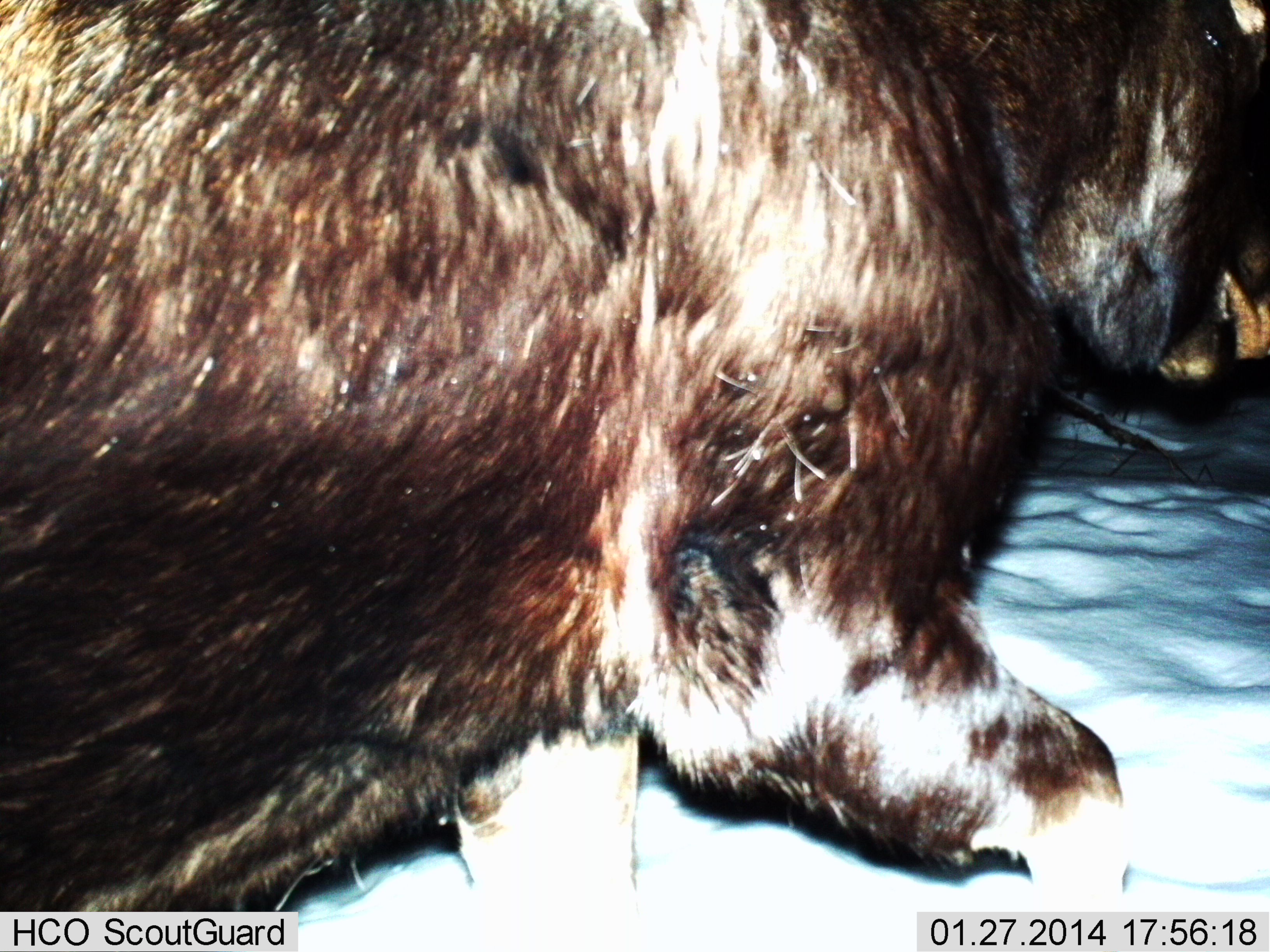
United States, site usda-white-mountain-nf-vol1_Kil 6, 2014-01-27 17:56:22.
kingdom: Animalia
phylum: Chordata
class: Mammalia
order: Artiodactyla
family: Cervidae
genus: Alces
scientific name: Alces alces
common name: moose